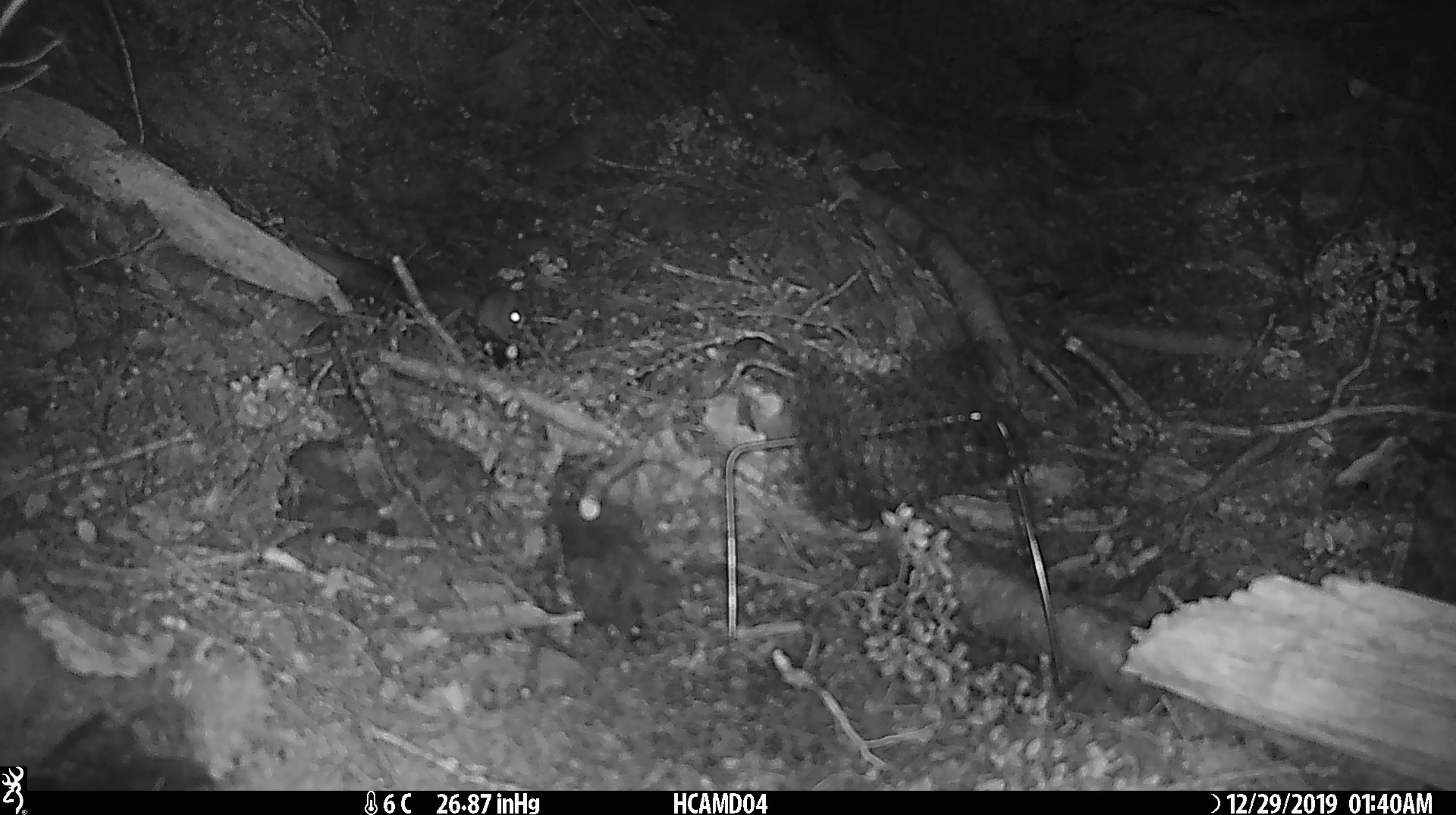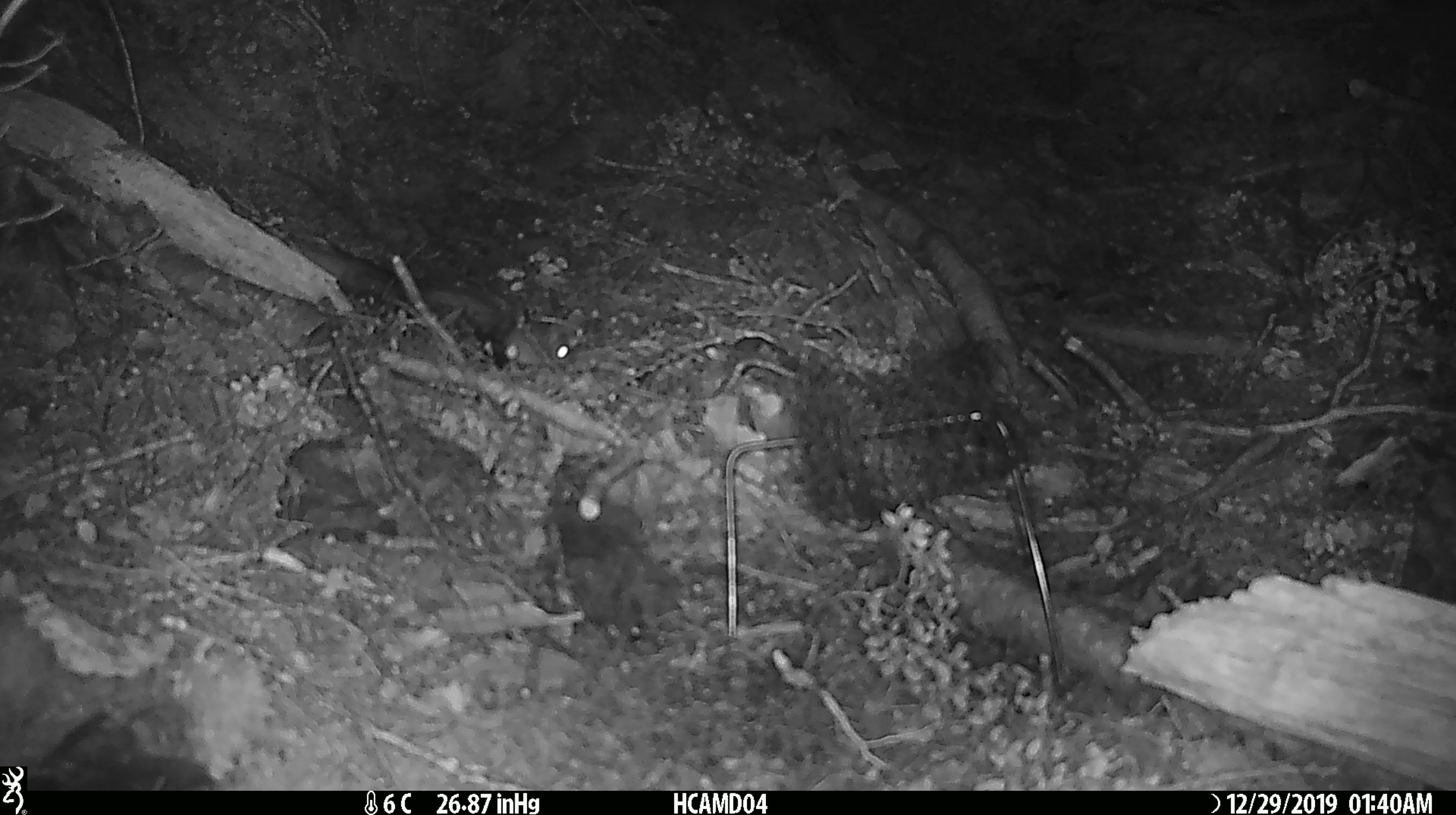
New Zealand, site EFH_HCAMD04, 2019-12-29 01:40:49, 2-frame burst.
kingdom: Animalia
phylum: Chordata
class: Mammalia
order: Rodentia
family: Muridae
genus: Mus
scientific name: Mus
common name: mouse